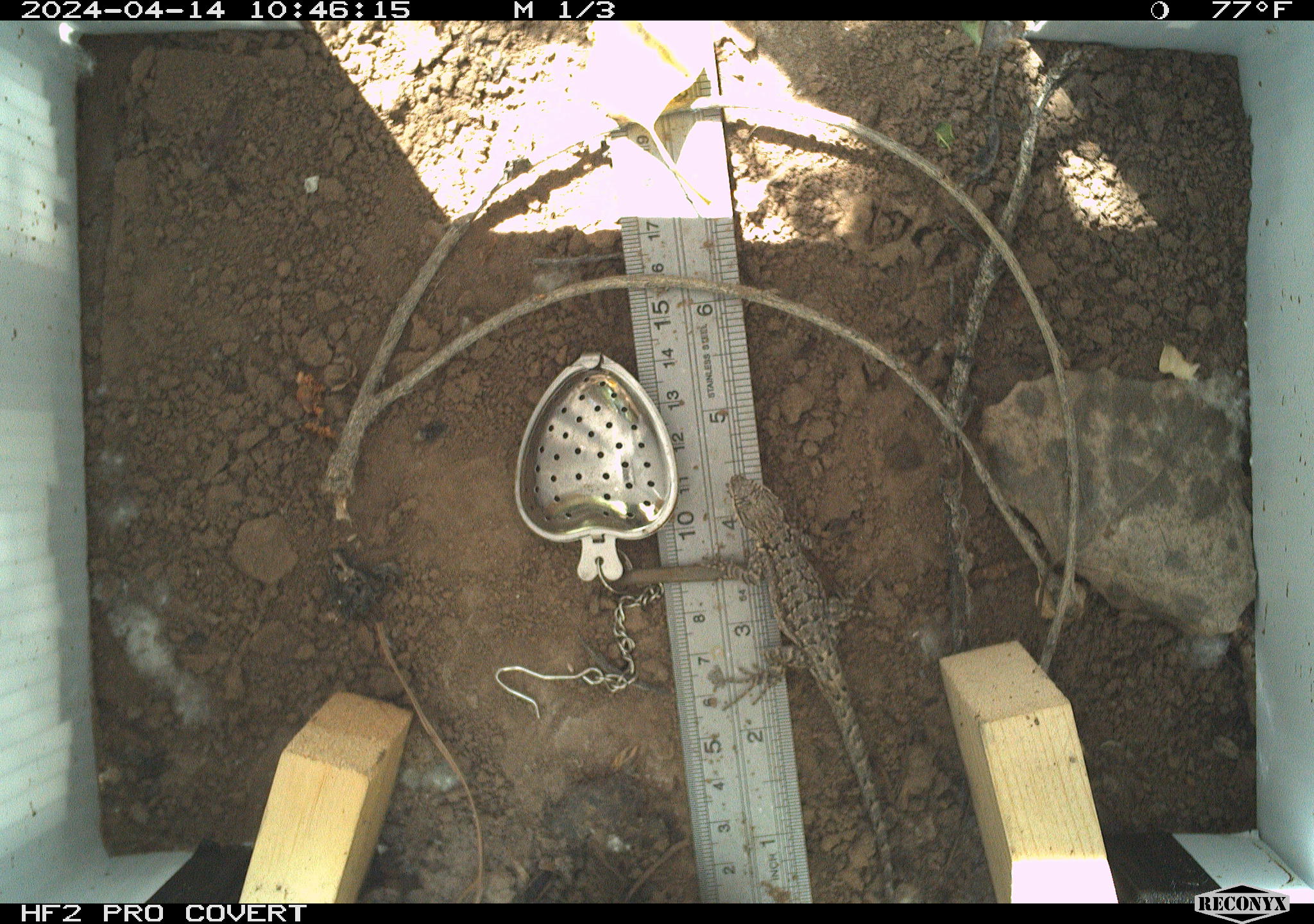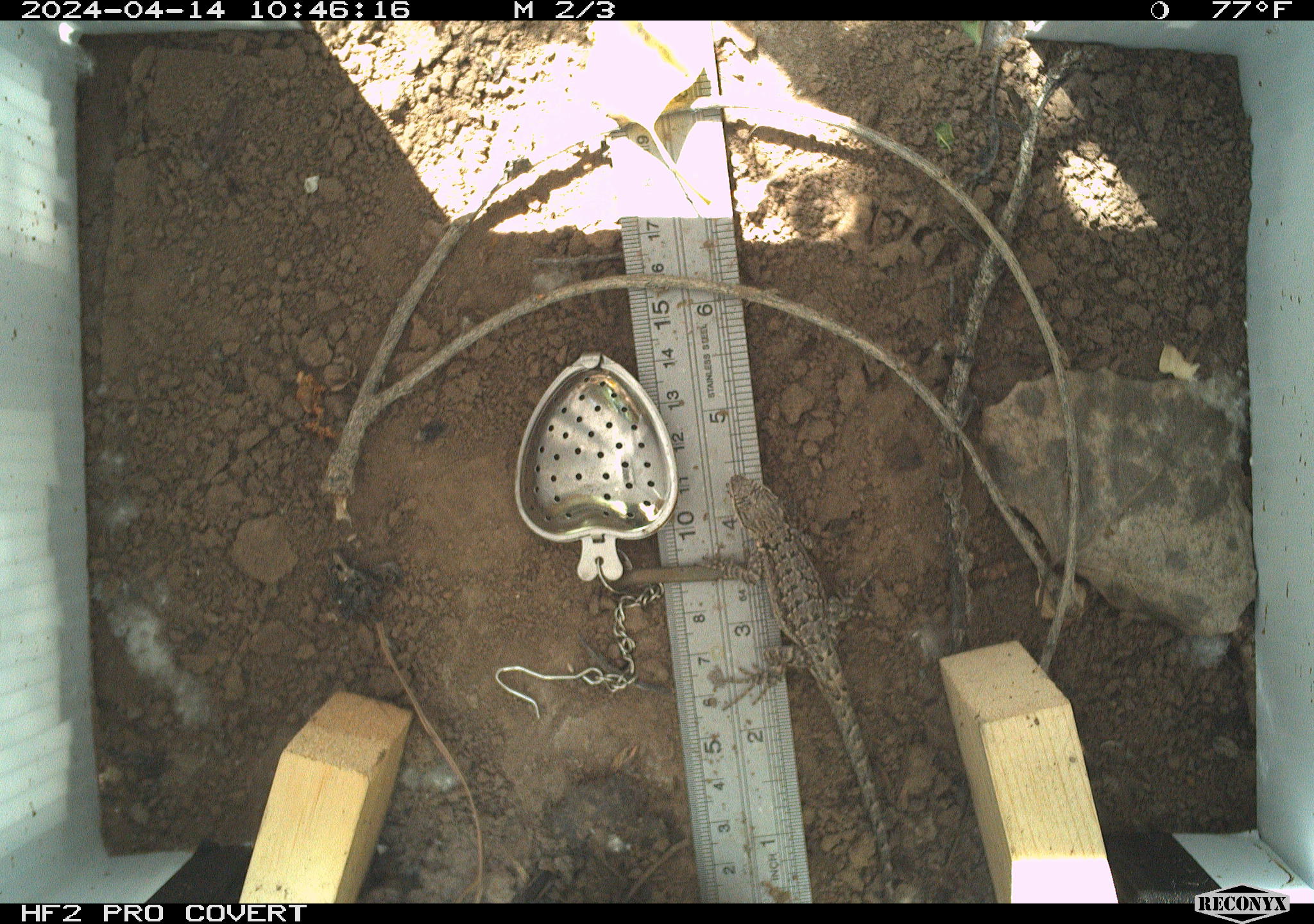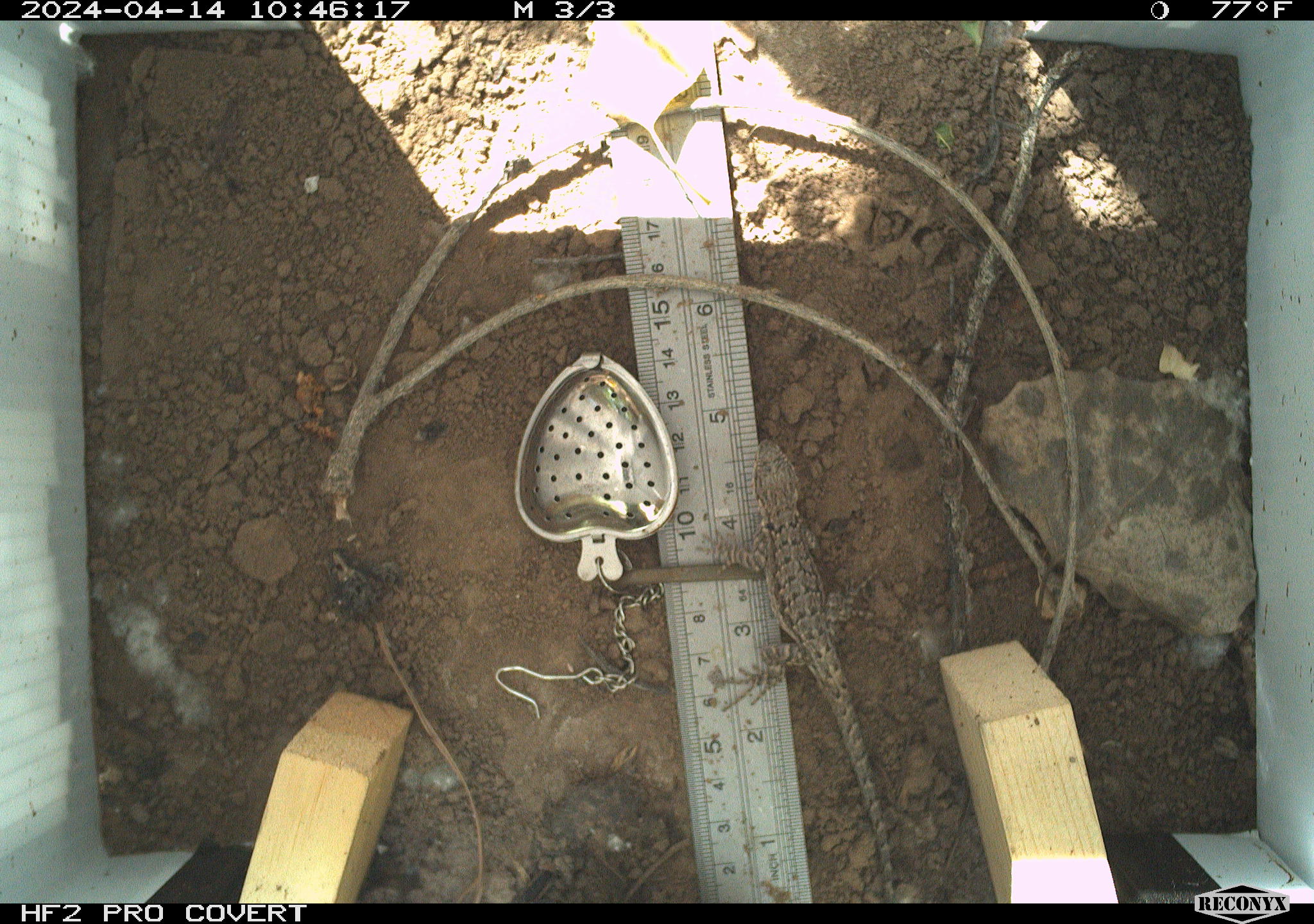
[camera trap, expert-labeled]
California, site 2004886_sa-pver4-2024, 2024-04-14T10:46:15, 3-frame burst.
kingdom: Animalia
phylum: Chordata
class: Reptilia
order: Squamata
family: Phrynosomatidae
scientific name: Phrynosomatidae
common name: phrynosomatid lizards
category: phrynosomatidae family